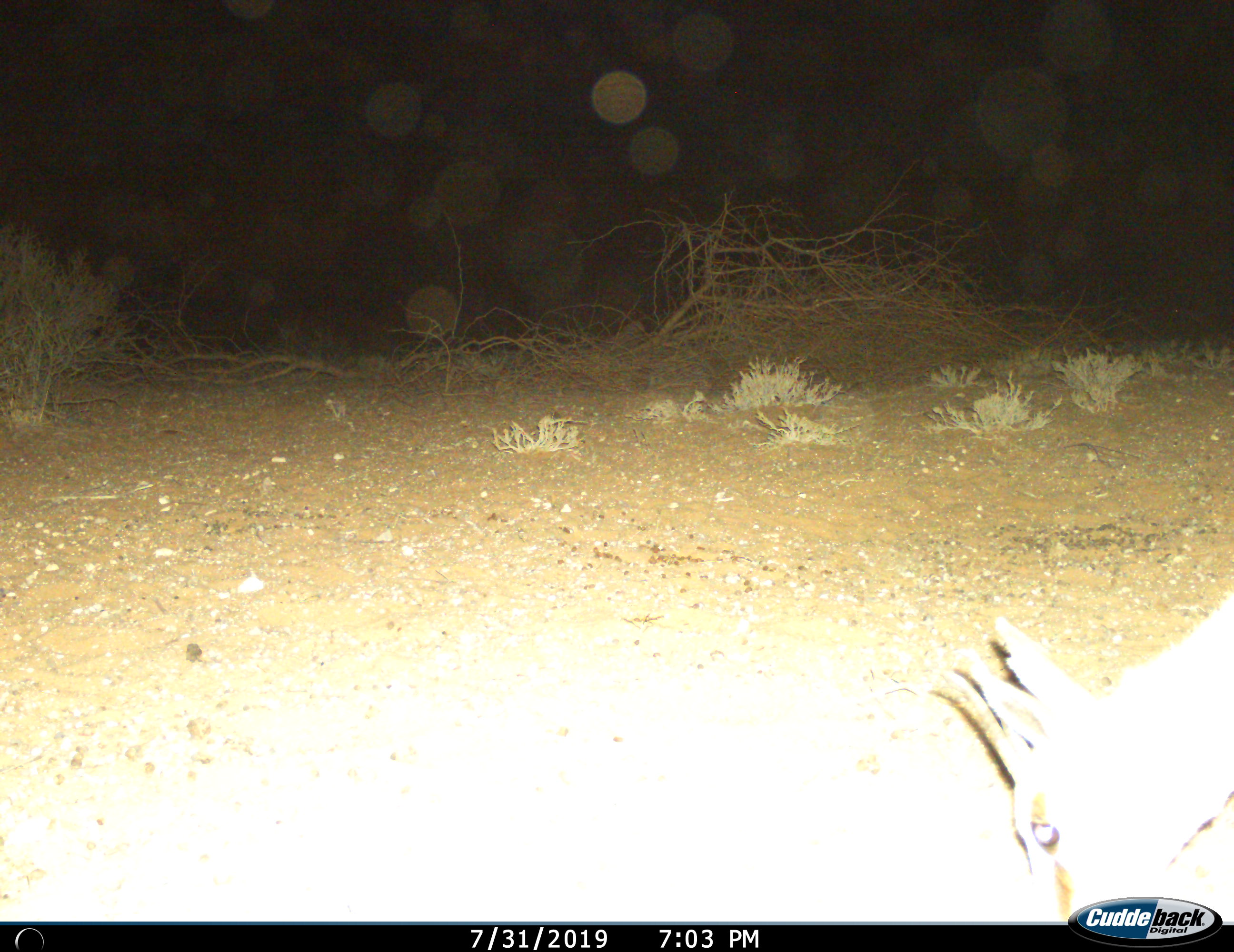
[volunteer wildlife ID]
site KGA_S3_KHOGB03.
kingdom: Animalia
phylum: Chordata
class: Mammalia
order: Artiodactyla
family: Bovidae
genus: Antidorcas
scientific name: Antidorcas marsupialis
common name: springbok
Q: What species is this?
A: Springbok (Antidorcas marsupialis).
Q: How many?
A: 1.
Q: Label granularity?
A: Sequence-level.